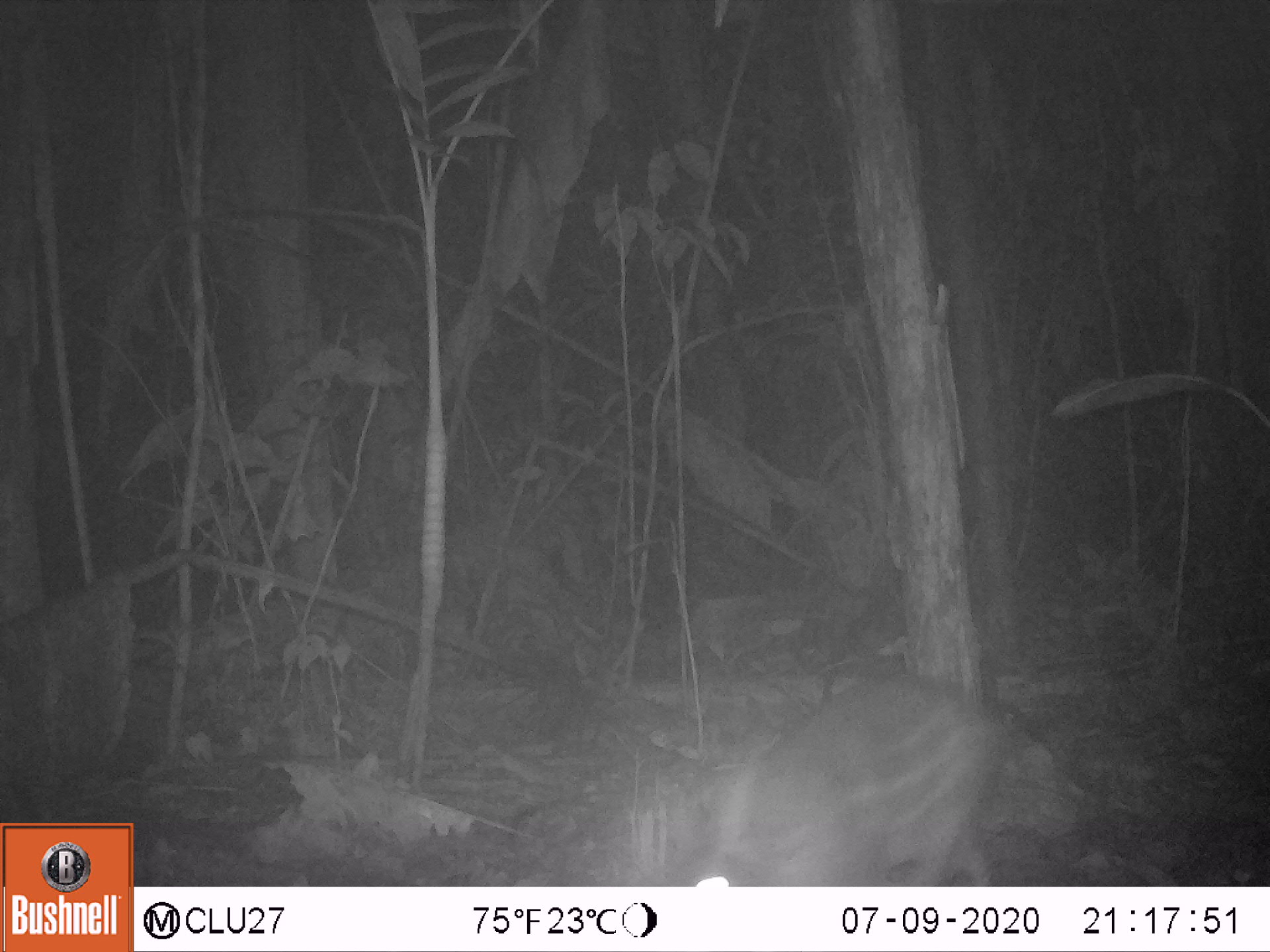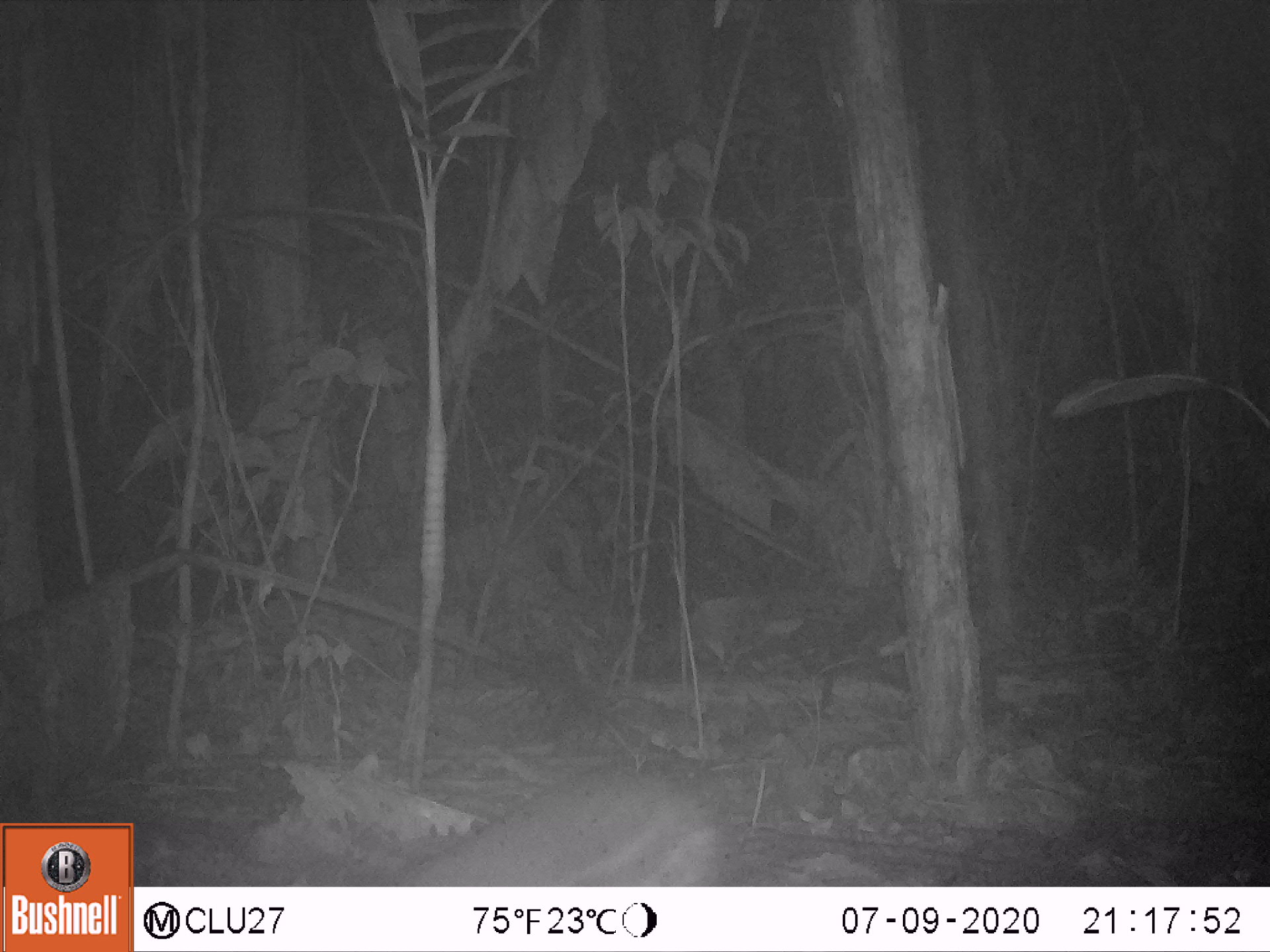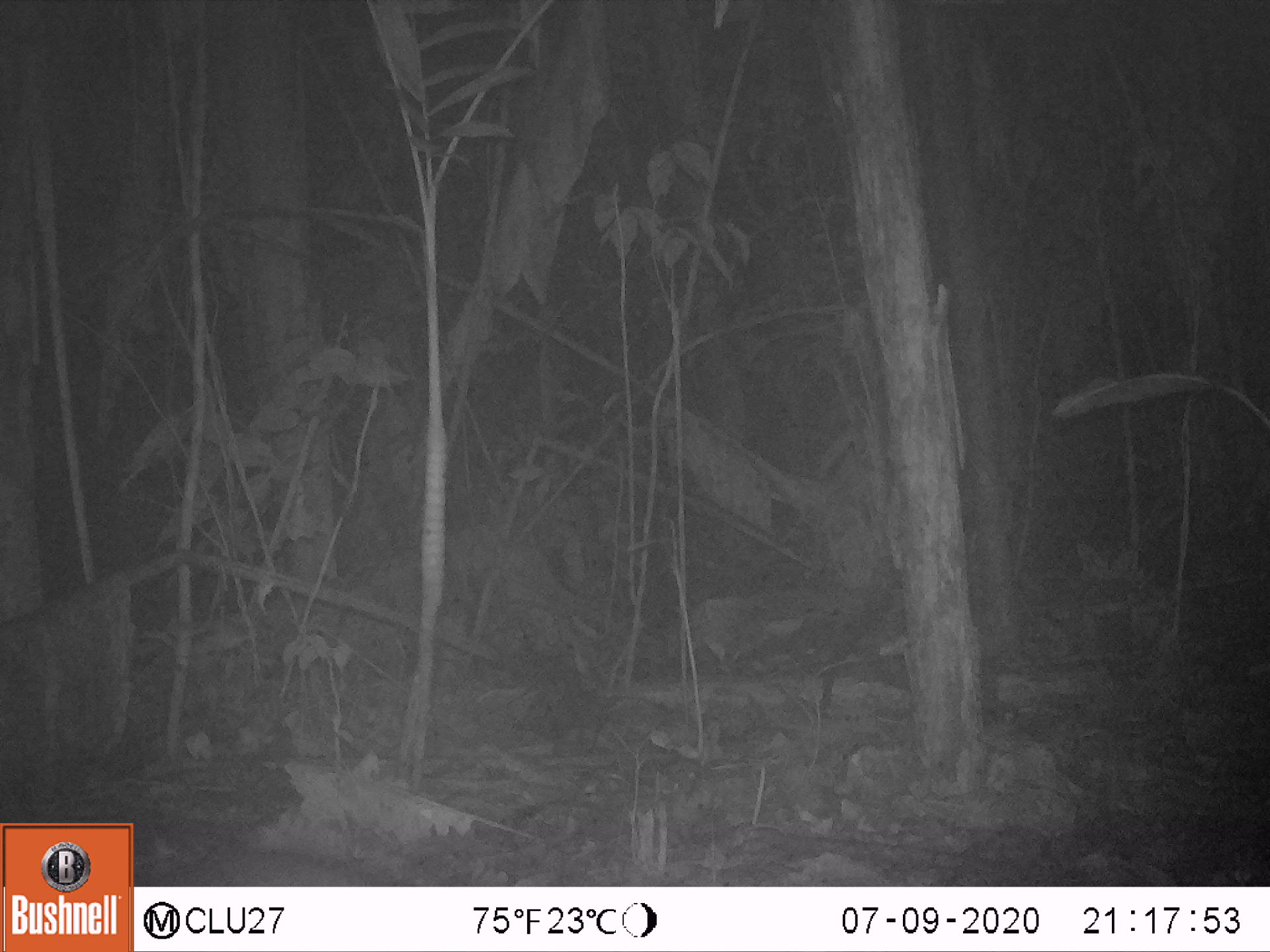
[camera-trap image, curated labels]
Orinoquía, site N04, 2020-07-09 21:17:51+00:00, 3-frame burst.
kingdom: Animalia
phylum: Chordata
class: Mammalia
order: Rodentia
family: Cuniculidae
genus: Cuniculus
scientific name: Cuniculus paca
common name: spotted paca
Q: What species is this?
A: Spotted paca (Cuniculus paca).